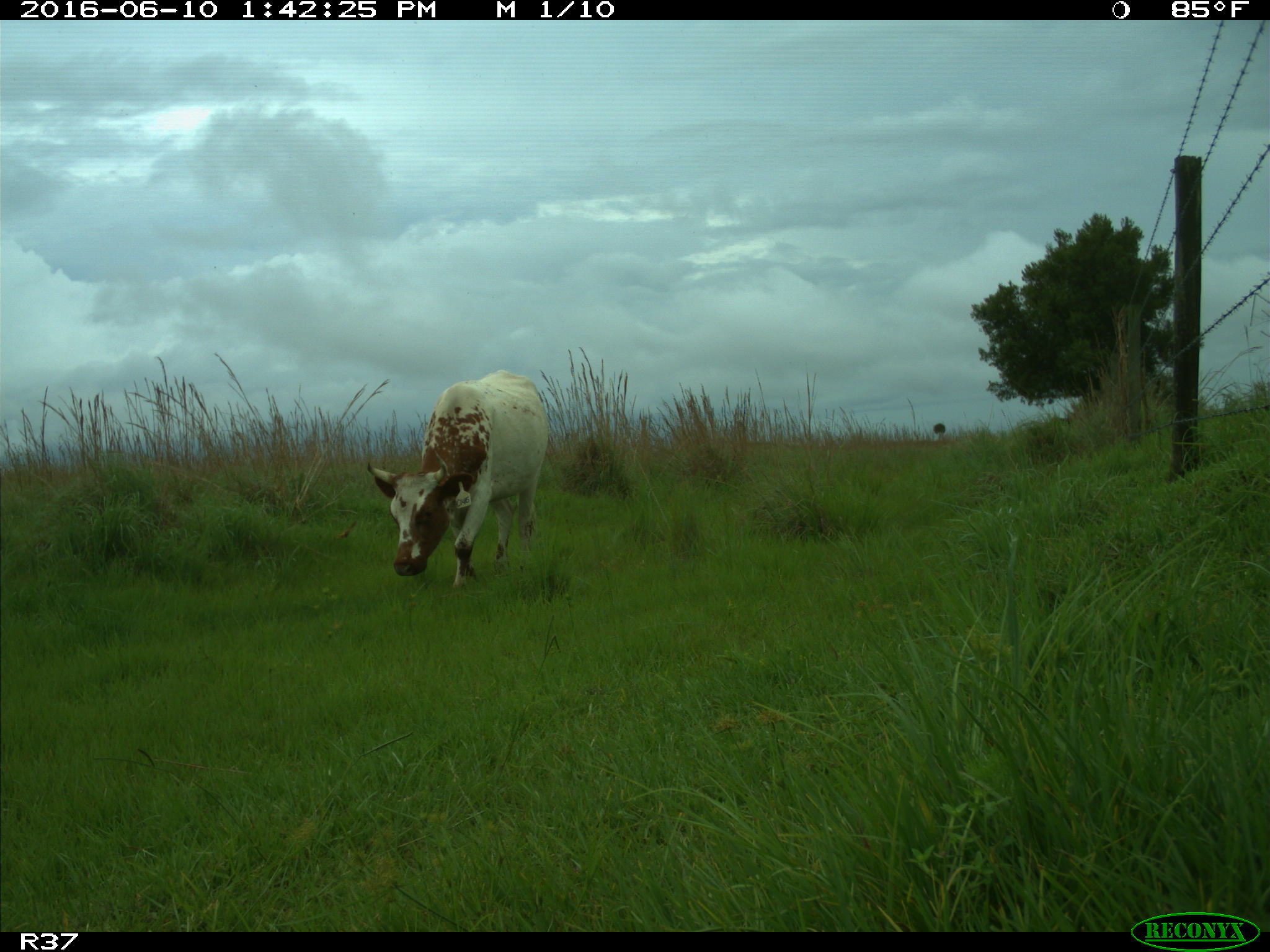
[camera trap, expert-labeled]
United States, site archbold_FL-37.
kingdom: Animalia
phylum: Chordata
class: Mammalia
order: Artiodactyla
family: Bovidae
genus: Bos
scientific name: Bos taurus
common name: domestic cow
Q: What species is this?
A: Bos taurus (domestic cow).